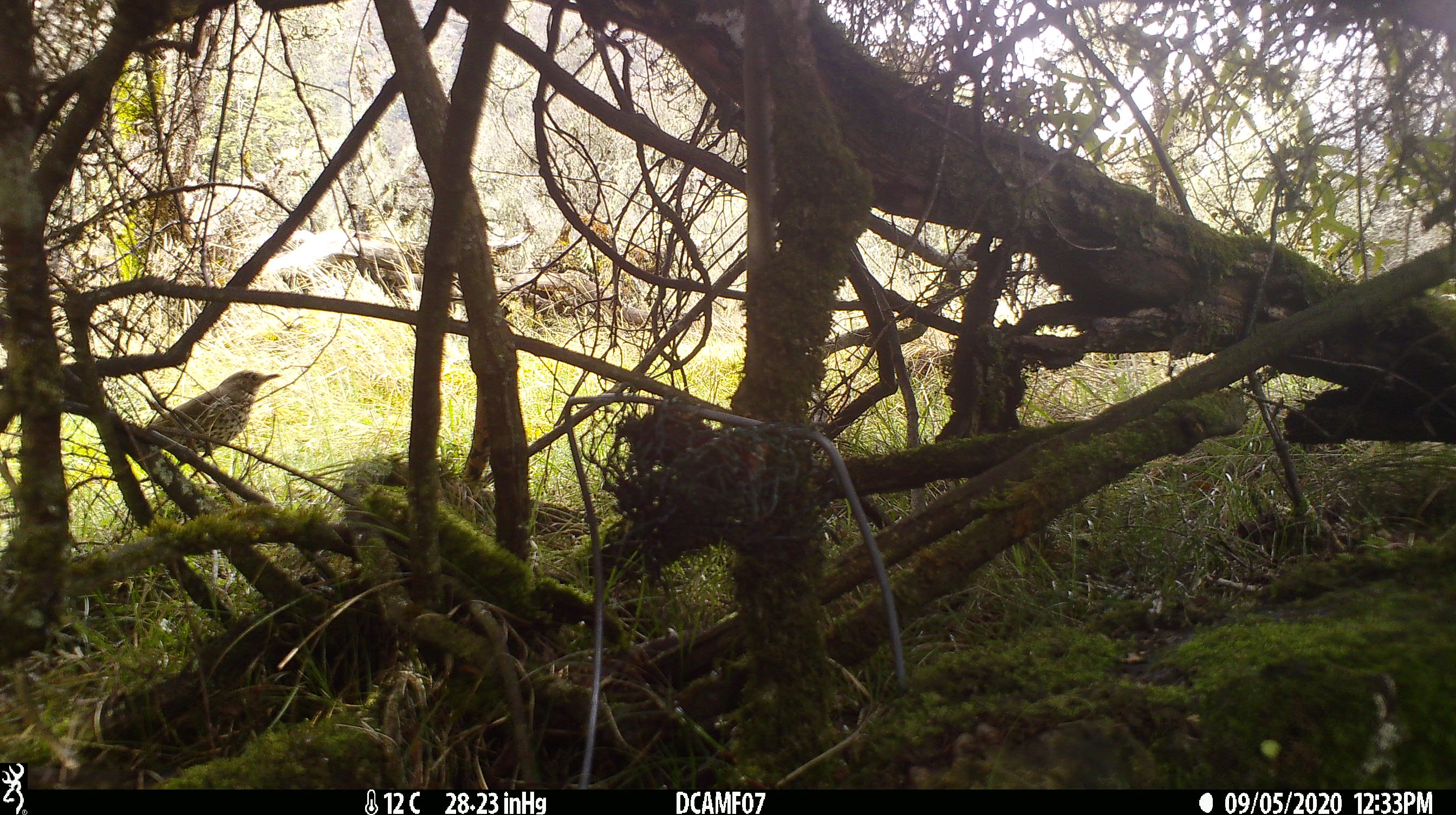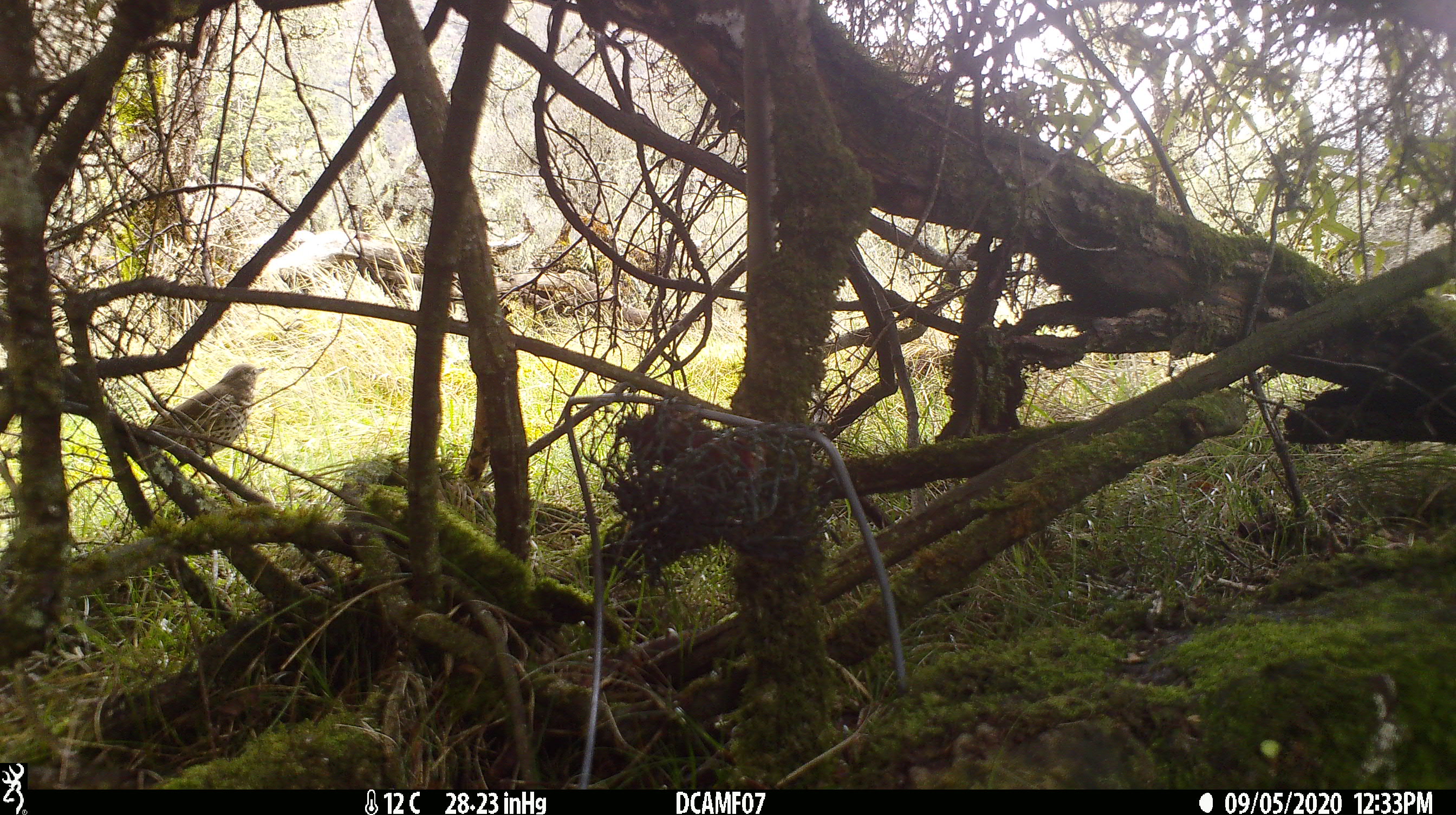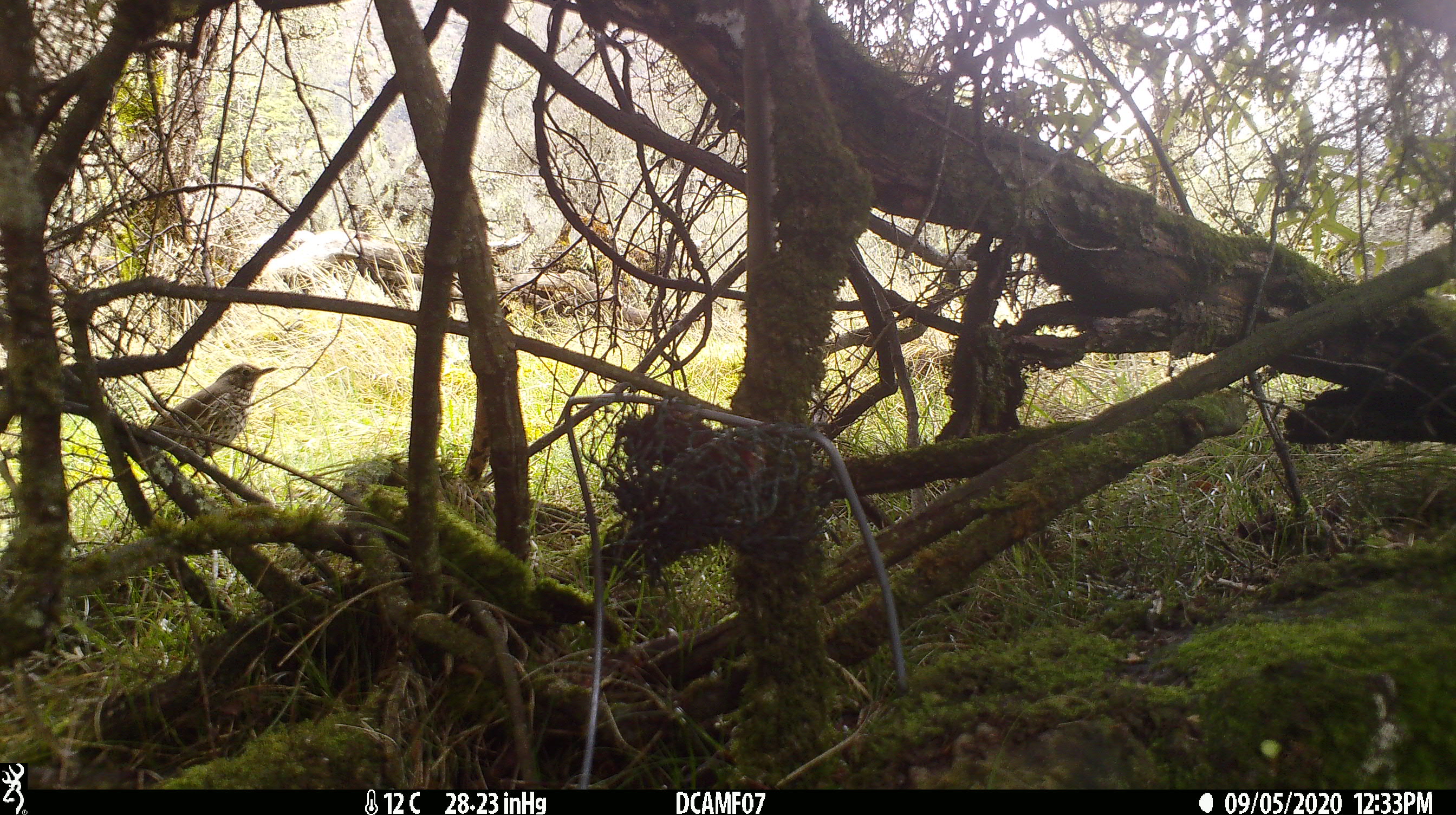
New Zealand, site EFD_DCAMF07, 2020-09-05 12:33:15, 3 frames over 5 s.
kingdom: Animalia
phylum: Chordata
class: Aves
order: Passeriformes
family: Turdidae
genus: Turdus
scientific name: Turdus philomelos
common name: song thrush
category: thrush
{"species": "thrush (song thrush) (Turdus philomelos)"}